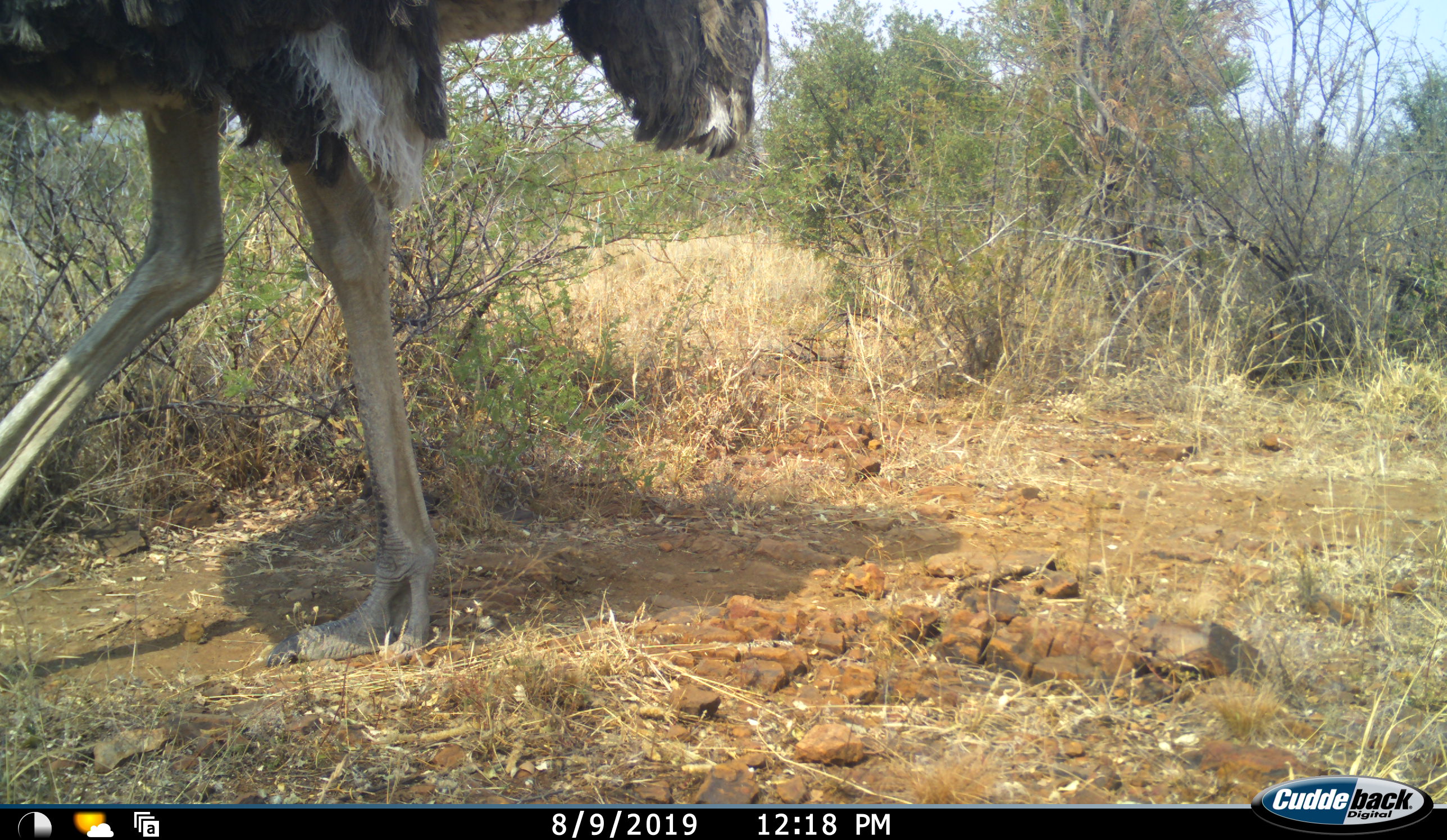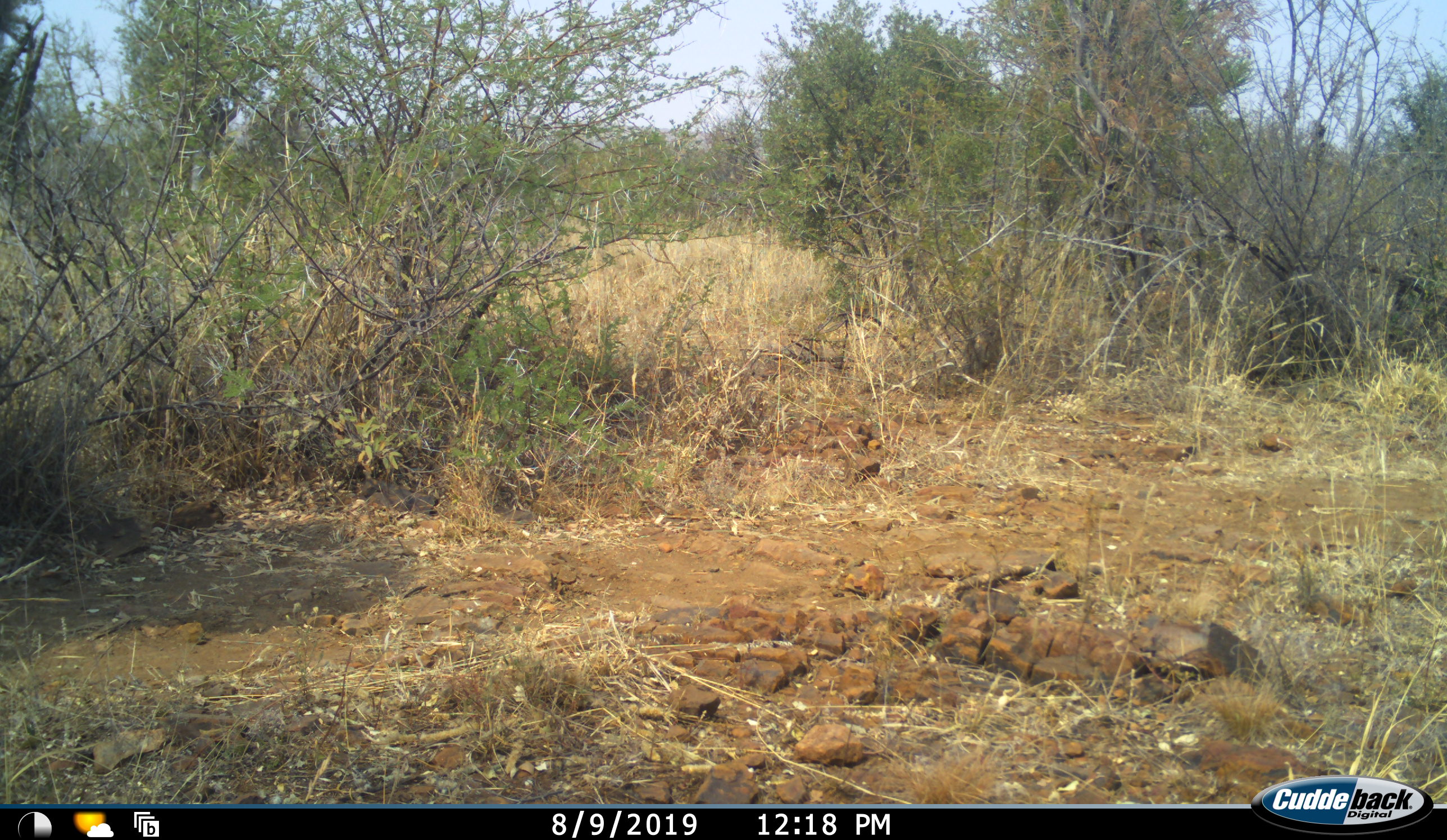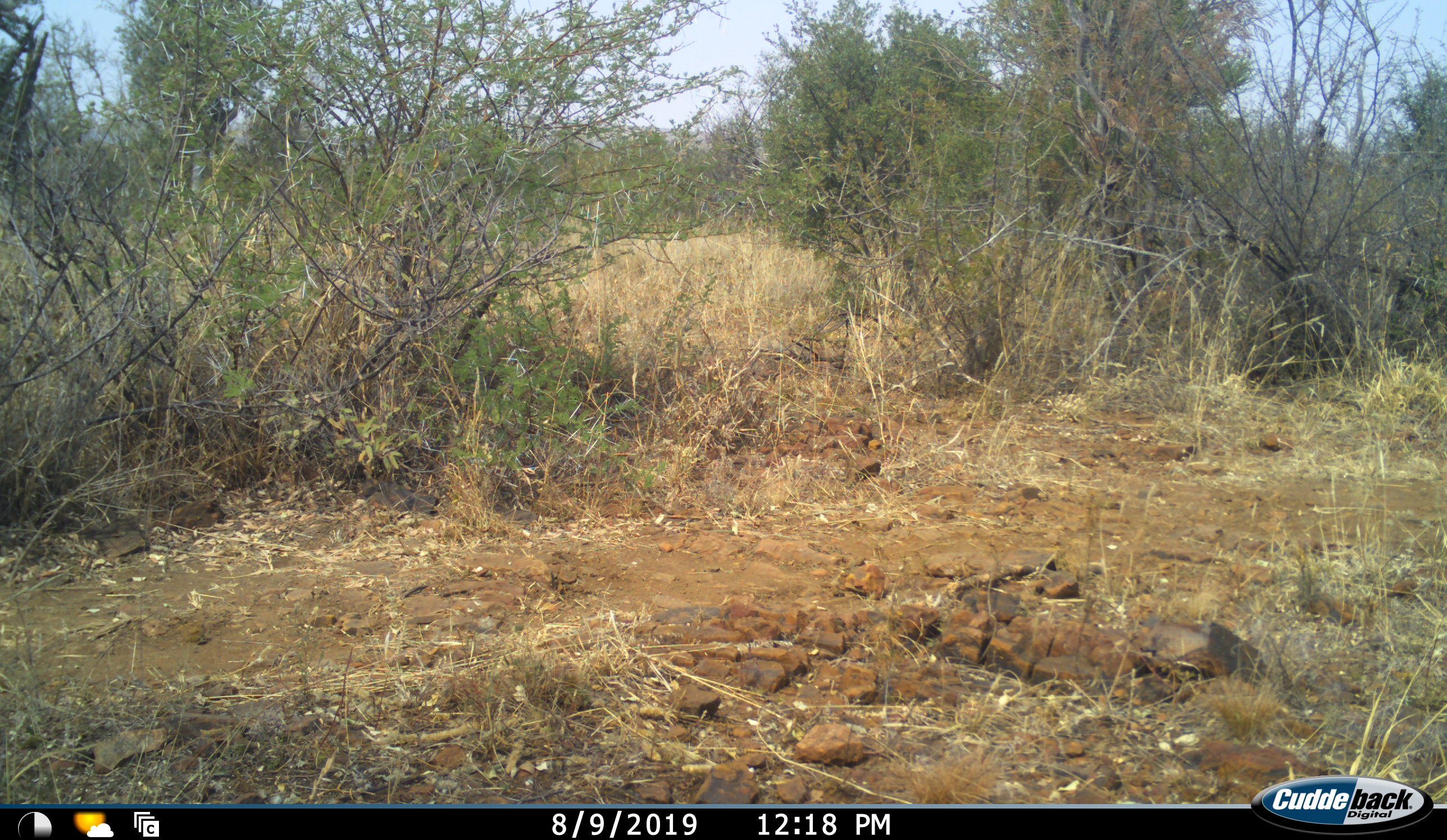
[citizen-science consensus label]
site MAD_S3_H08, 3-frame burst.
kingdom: Animalia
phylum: Chordata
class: Aves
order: Struthioniformes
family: Struthionidae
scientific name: Struthionidae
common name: ostrich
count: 1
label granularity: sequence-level